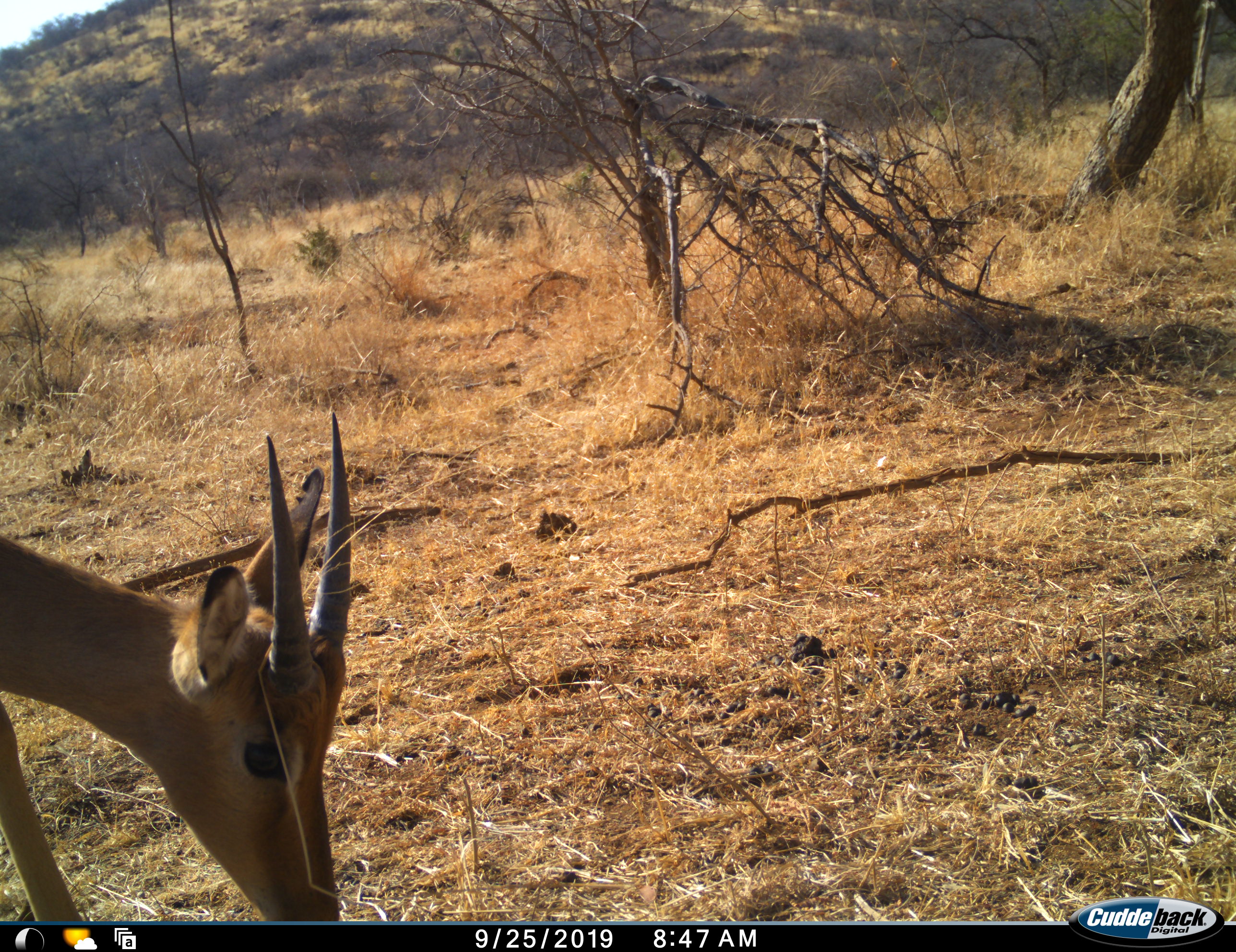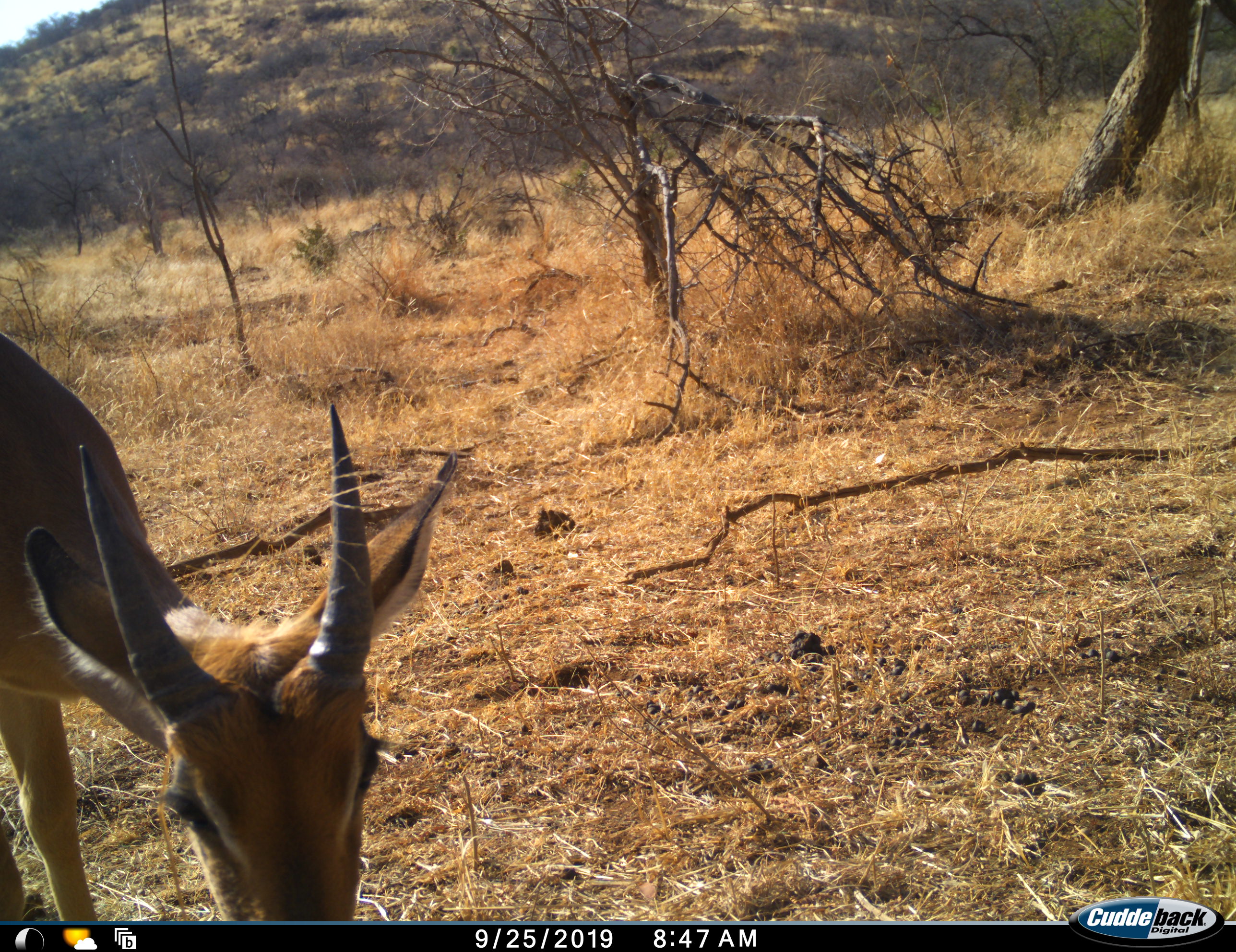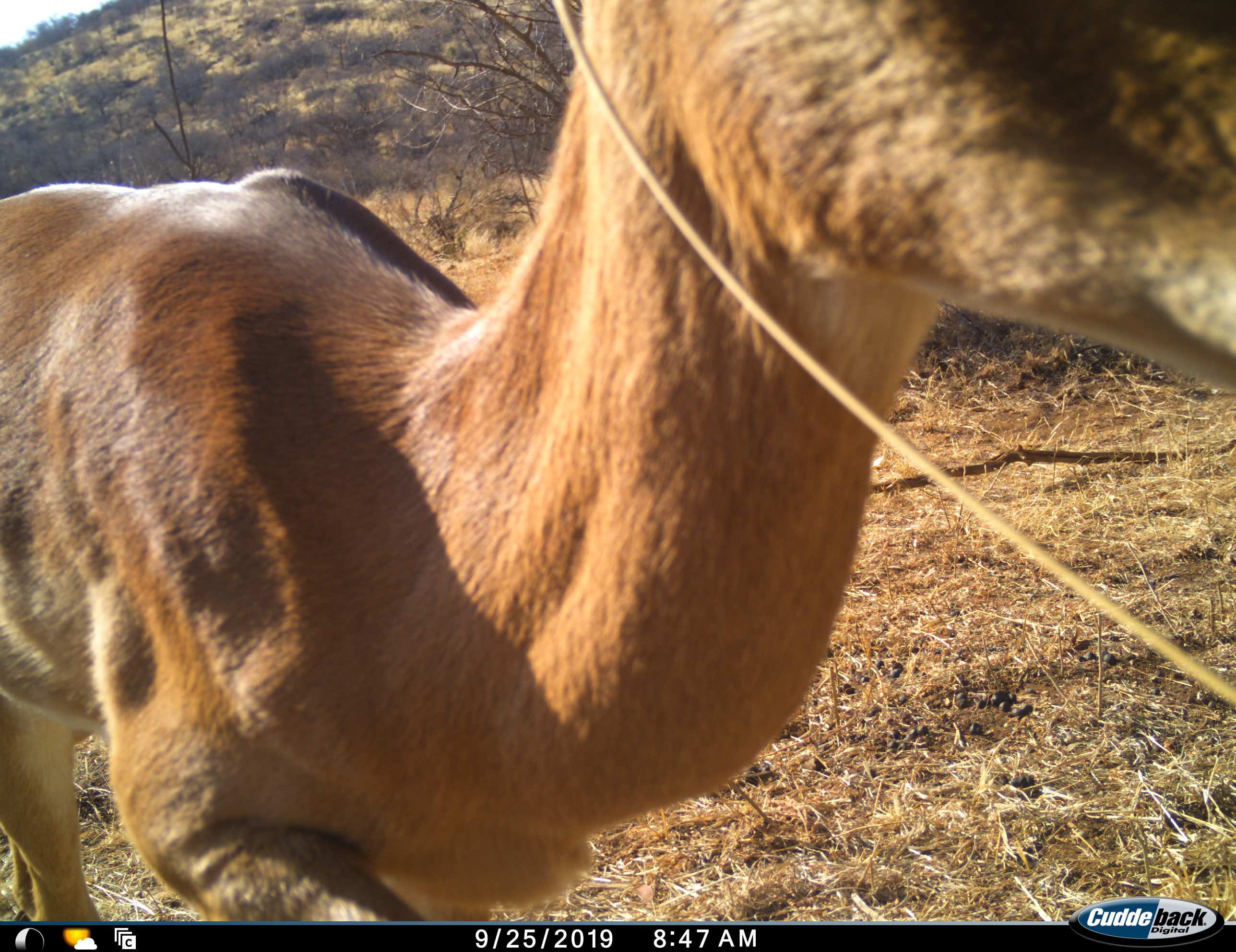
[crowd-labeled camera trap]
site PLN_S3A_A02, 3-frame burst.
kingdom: Animalia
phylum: Chordata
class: Mammalia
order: Artiodactyla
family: Bovidae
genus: Aepyceros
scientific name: Aepyceros melampus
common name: impala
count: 1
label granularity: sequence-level